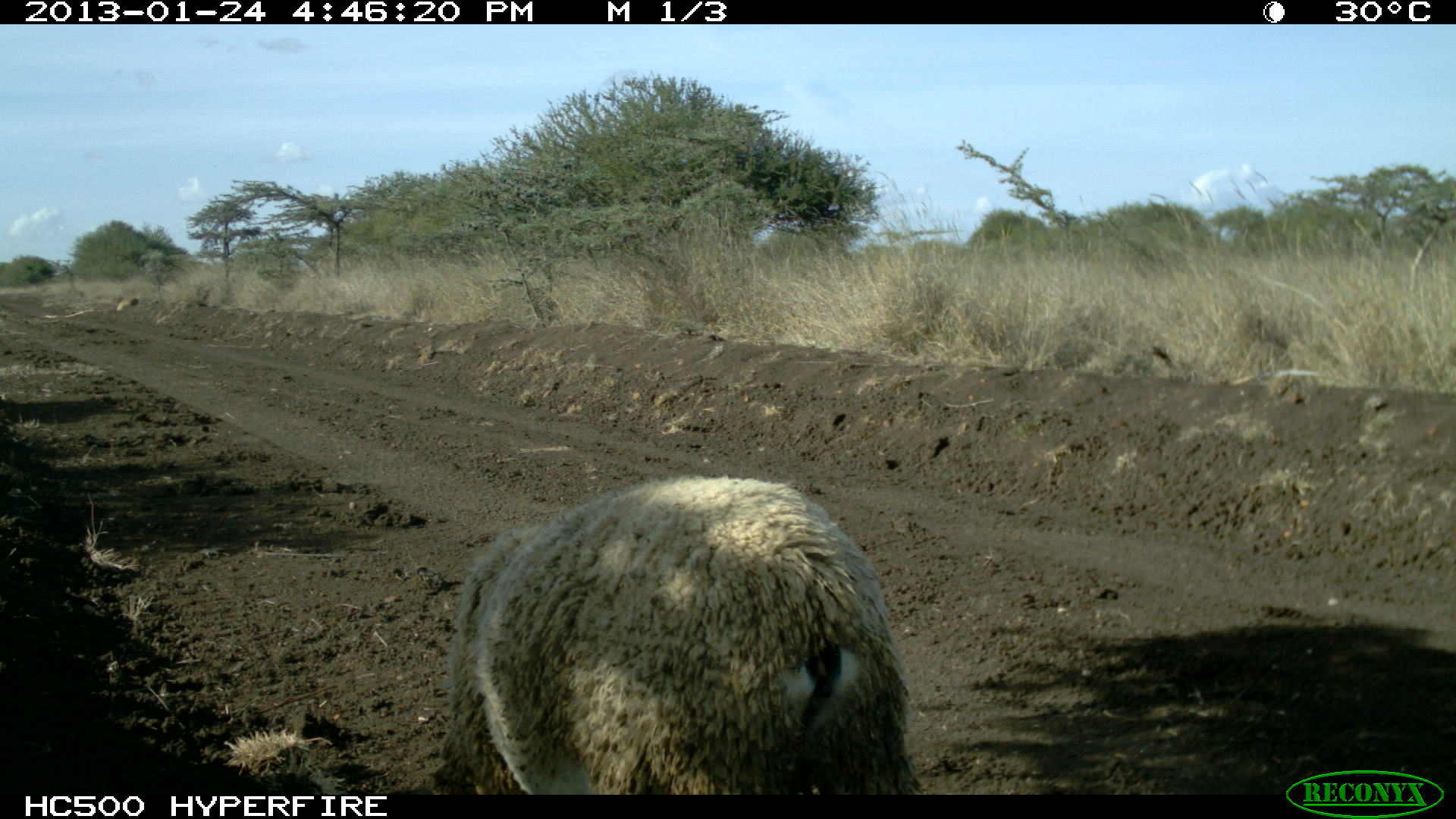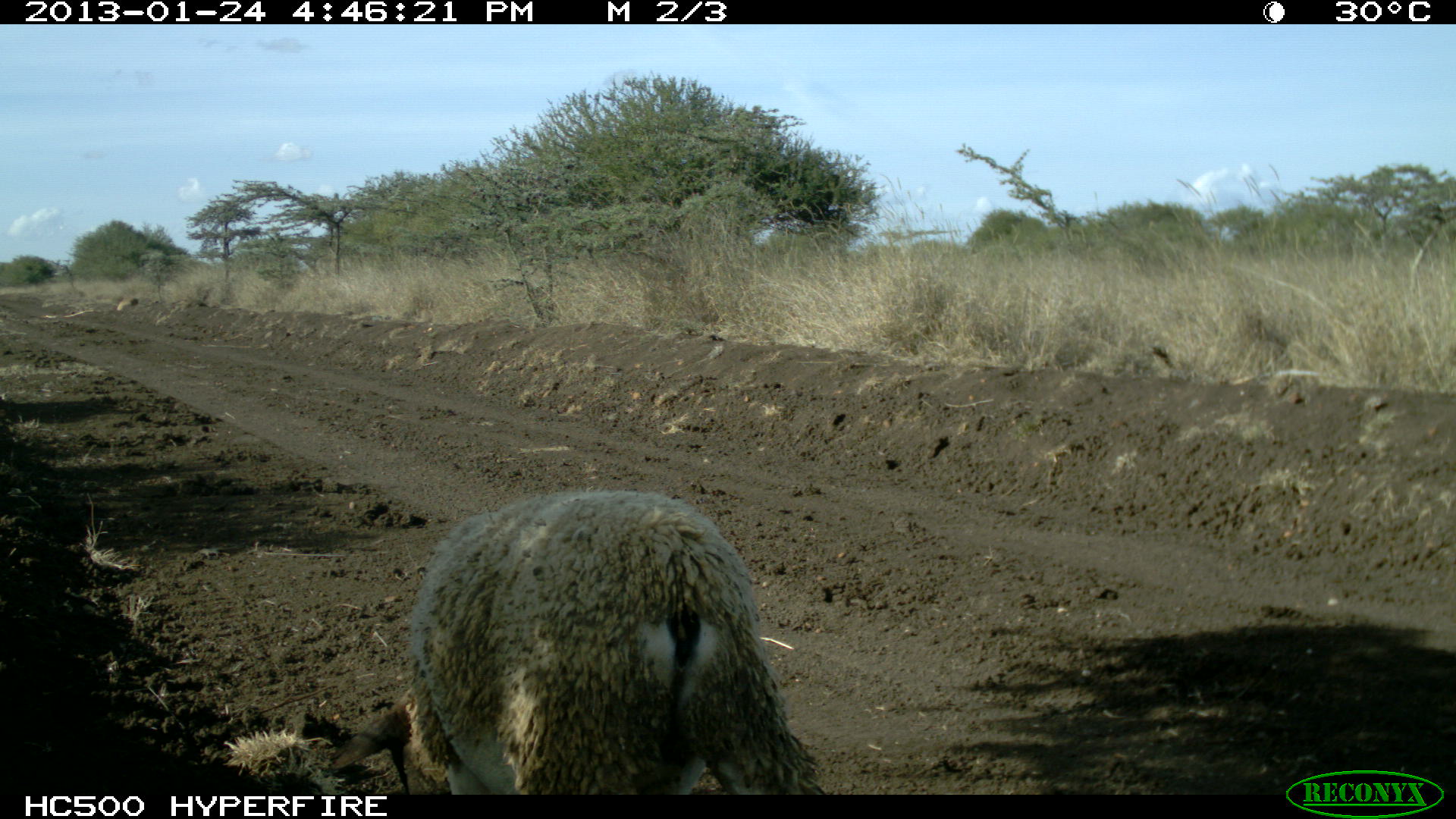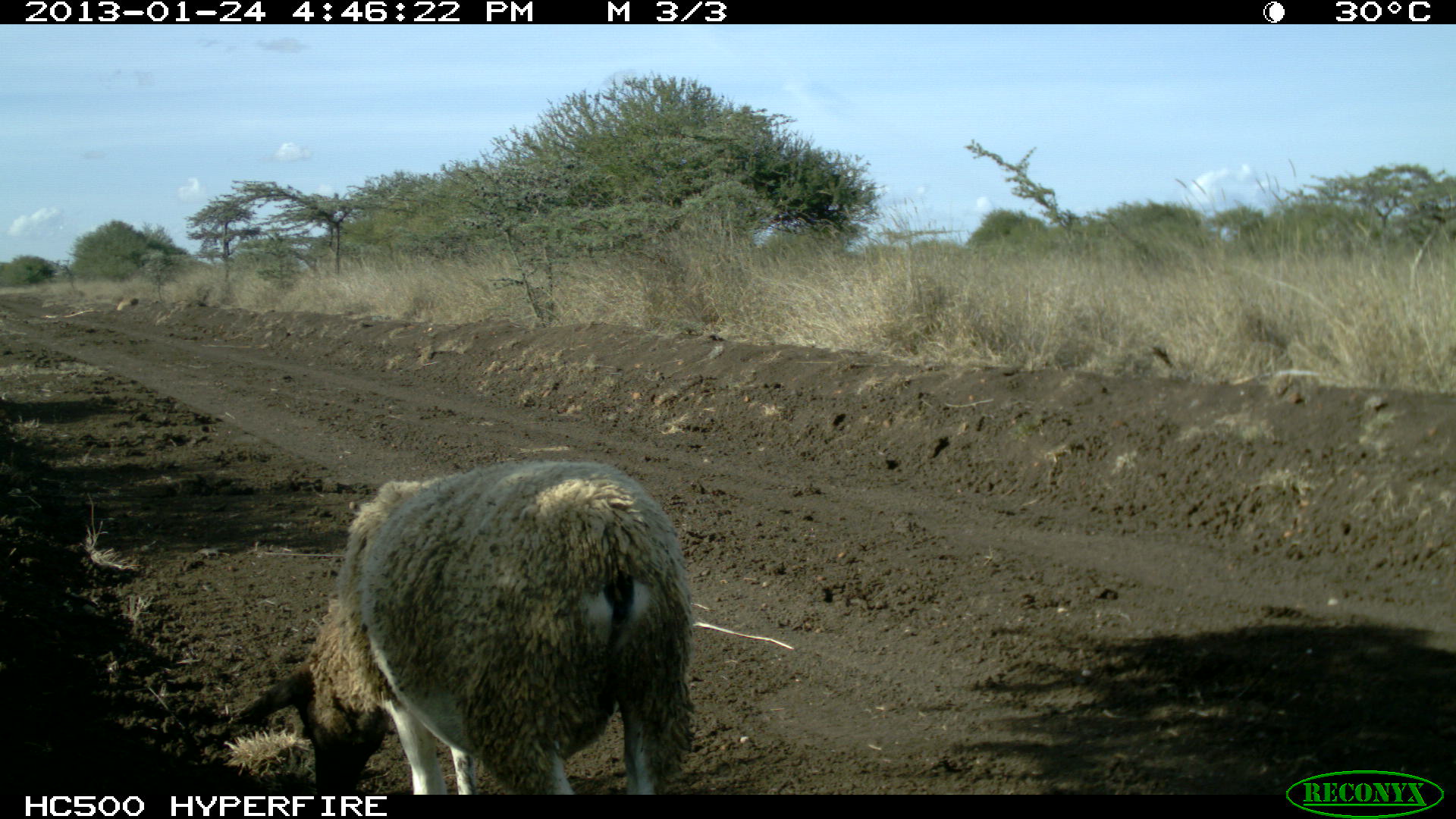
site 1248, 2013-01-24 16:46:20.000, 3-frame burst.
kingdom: Animalia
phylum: Chordata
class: Mammalia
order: Artiodactyla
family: Bovidae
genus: Capra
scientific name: Capra aegagrus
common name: wild goat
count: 1